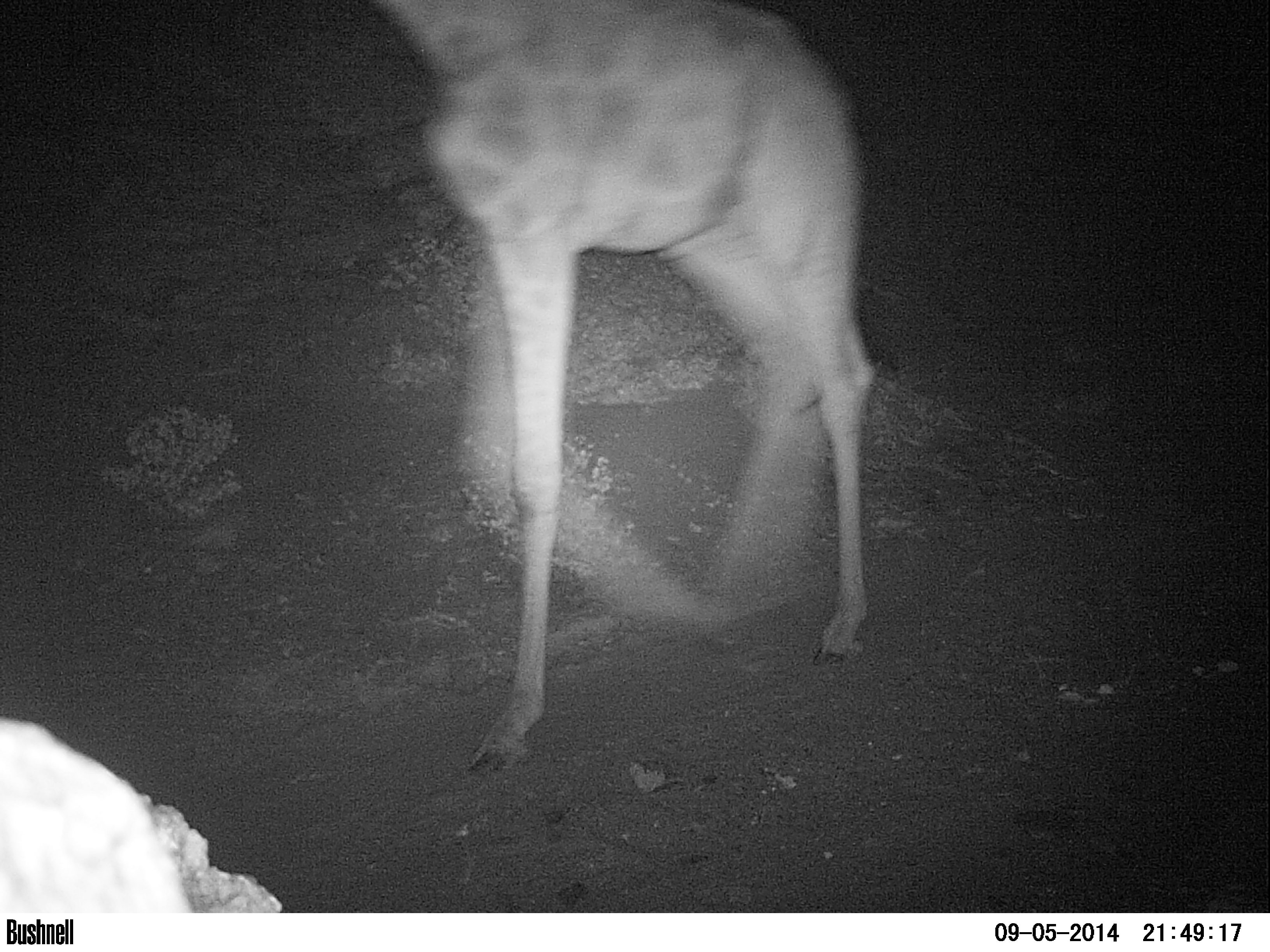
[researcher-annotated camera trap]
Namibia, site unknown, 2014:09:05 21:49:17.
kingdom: Animalia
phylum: Chordata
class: Mammalia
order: Artiodactyla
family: Giraffidae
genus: Giraffa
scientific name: Giraffa camelopardalis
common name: giraffe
Giraffa camelopardalis (giraffe).